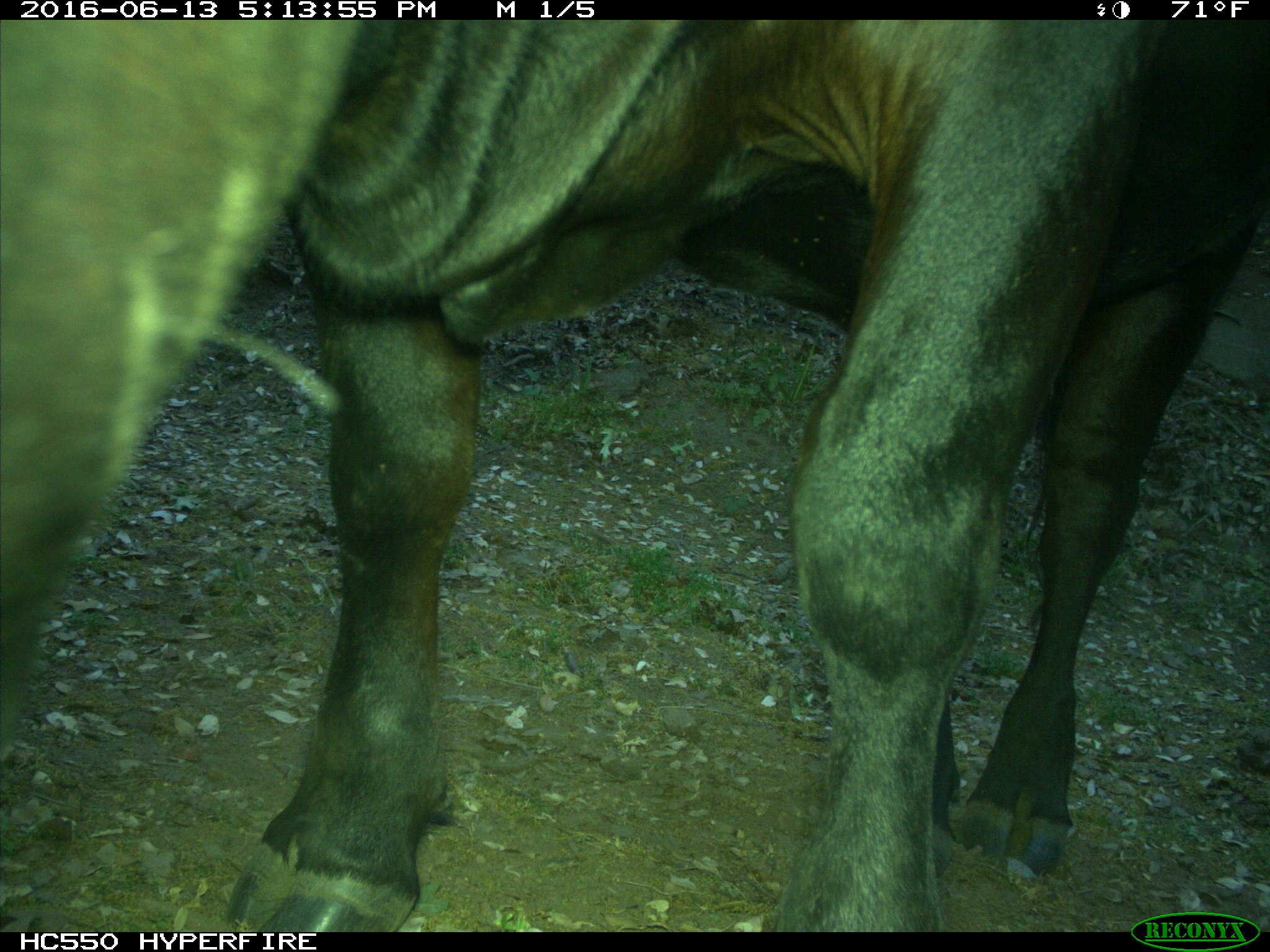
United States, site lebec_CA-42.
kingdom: Animalia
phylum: Chordata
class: Mammalia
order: Artiodactyla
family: Bovidae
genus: Bos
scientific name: Bos taurus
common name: domestic cow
Bos taurus (domestic cow).